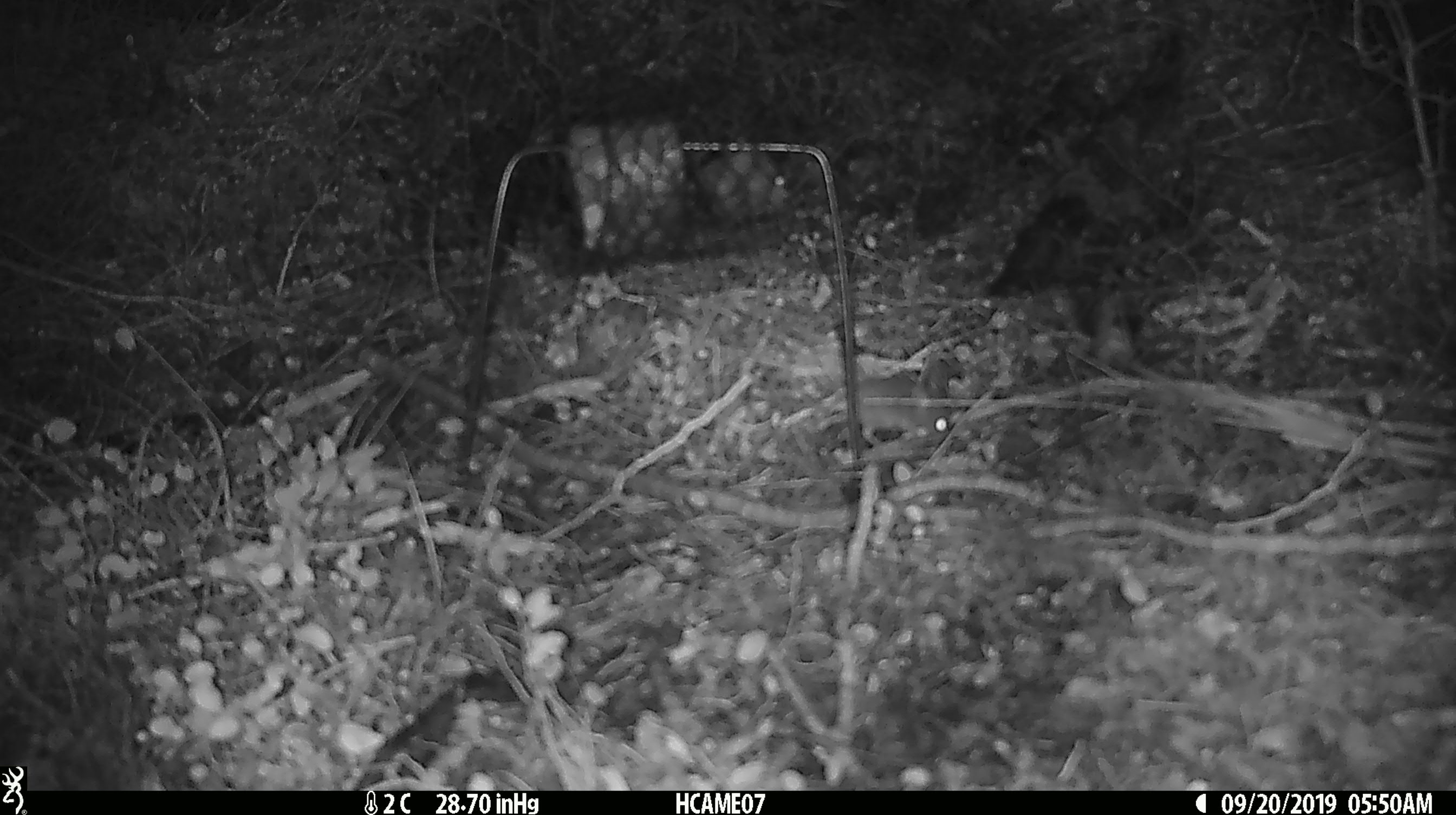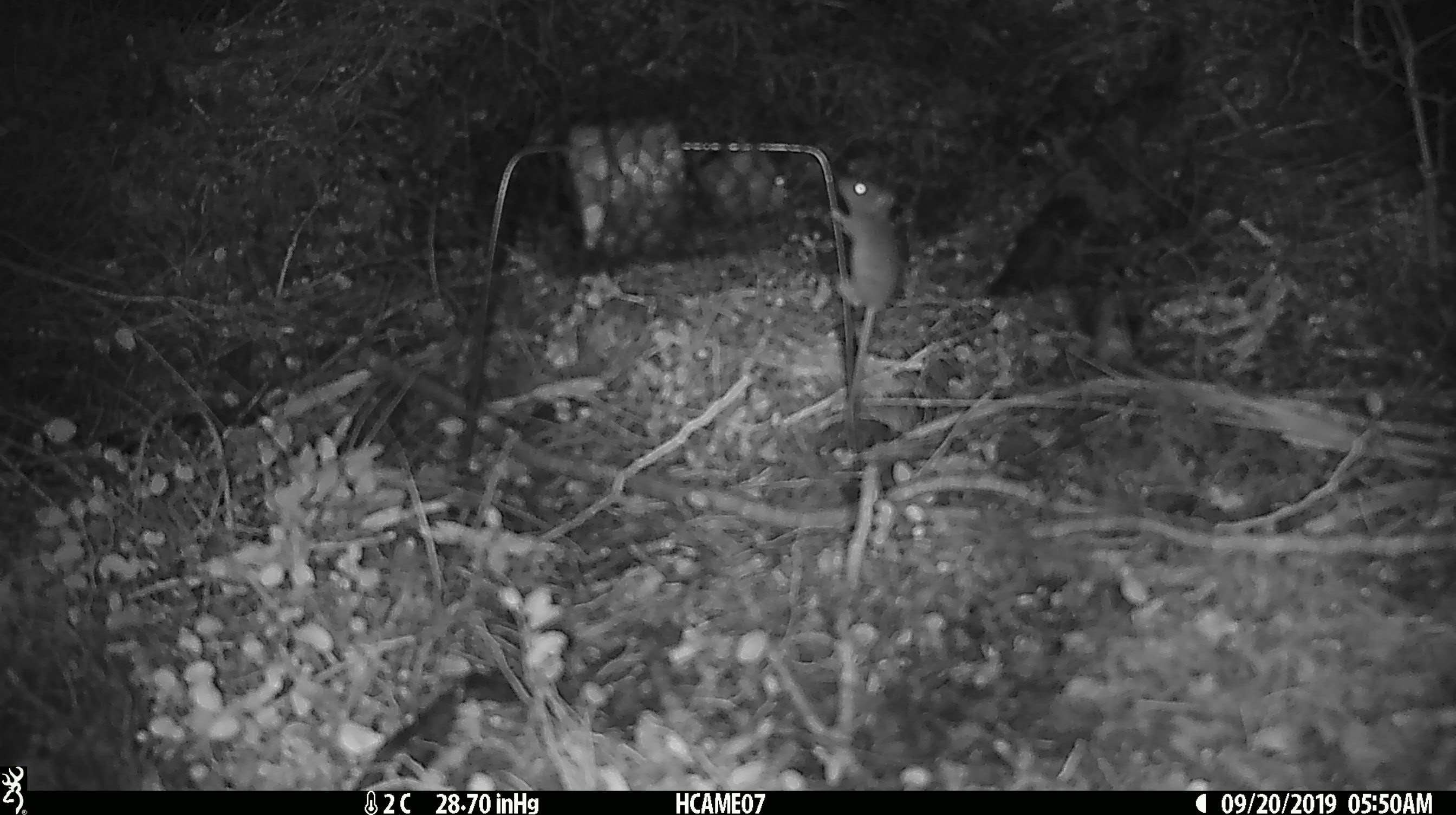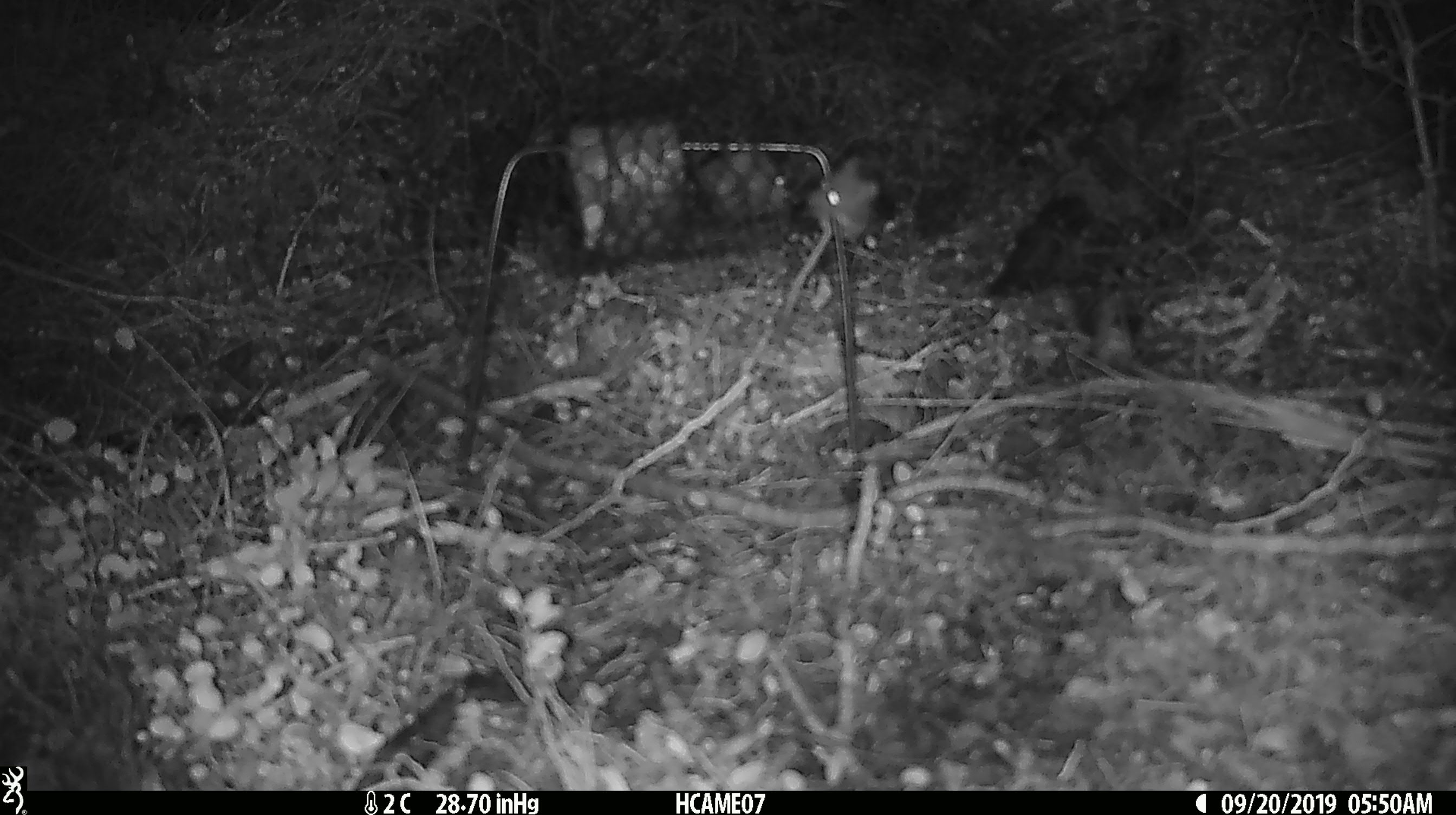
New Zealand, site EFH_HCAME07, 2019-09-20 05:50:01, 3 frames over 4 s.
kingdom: Animalia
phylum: Chordata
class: Mammalia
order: Rodentia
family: Muridae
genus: Mus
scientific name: Mus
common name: mouse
Mouse (Mus).